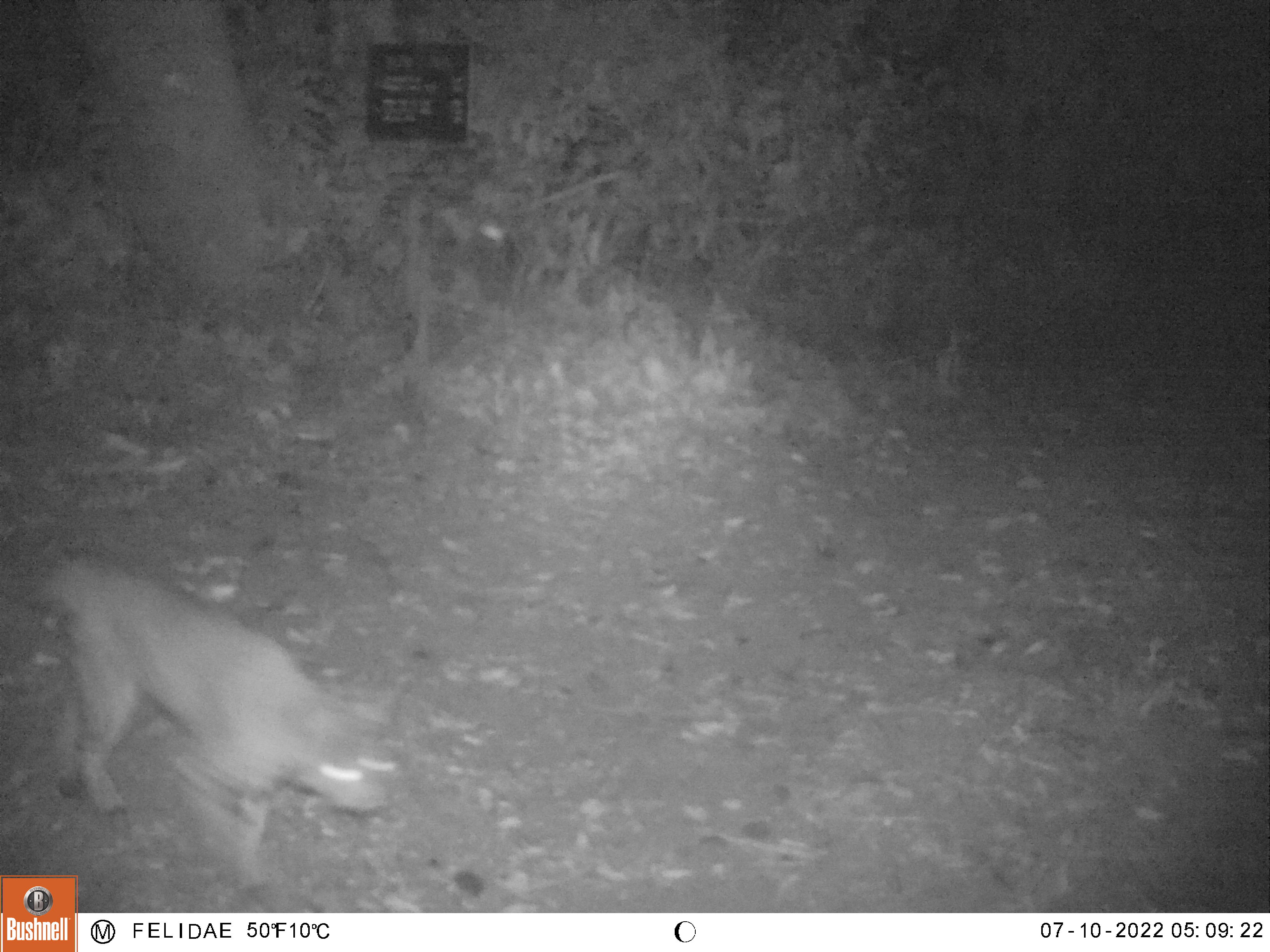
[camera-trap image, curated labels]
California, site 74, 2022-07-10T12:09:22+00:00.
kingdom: Animalia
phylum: Chordata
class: Mammalia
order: Carnivora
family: Felidae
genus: Lynx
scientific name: Lynx rufus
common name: bobcat